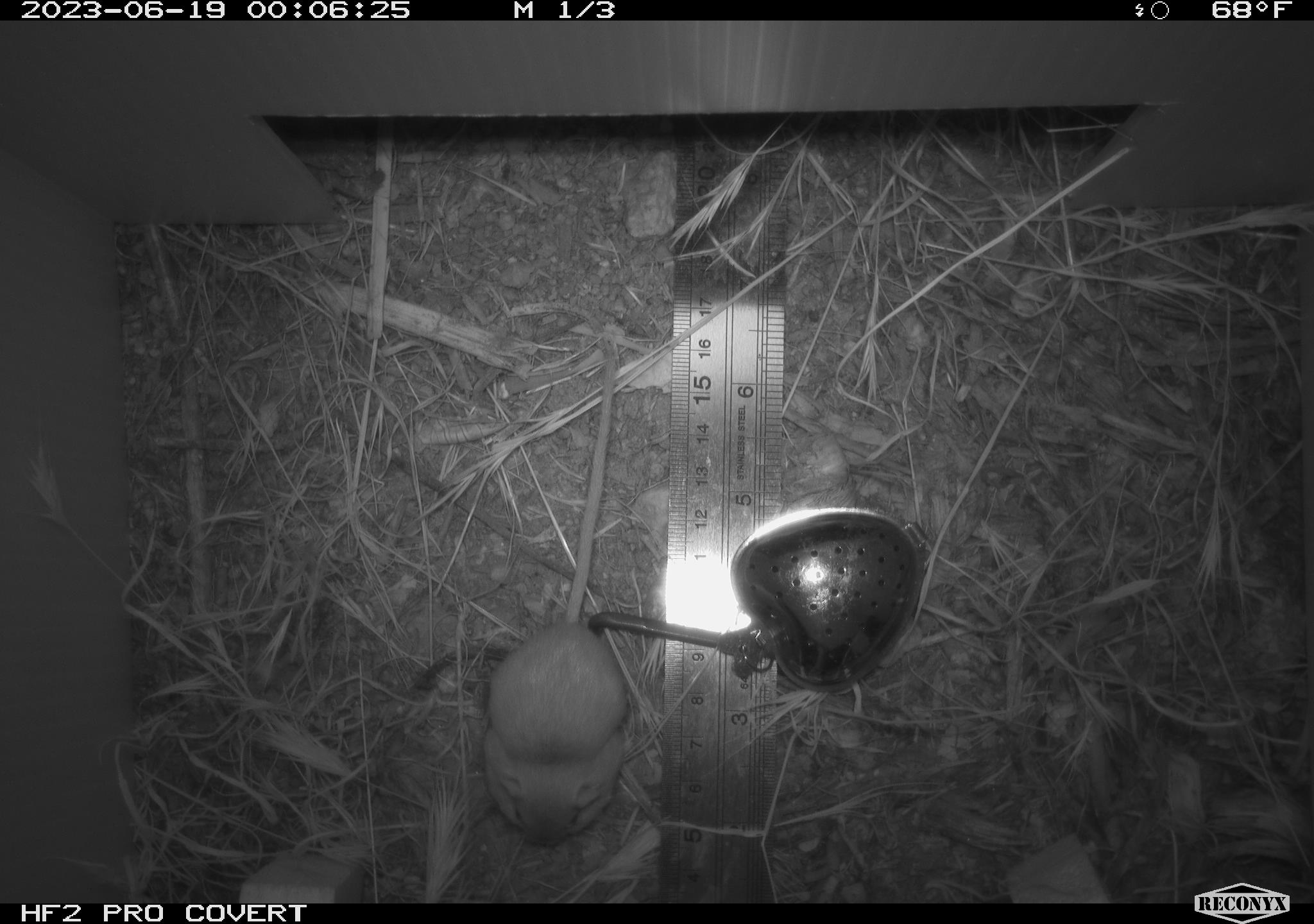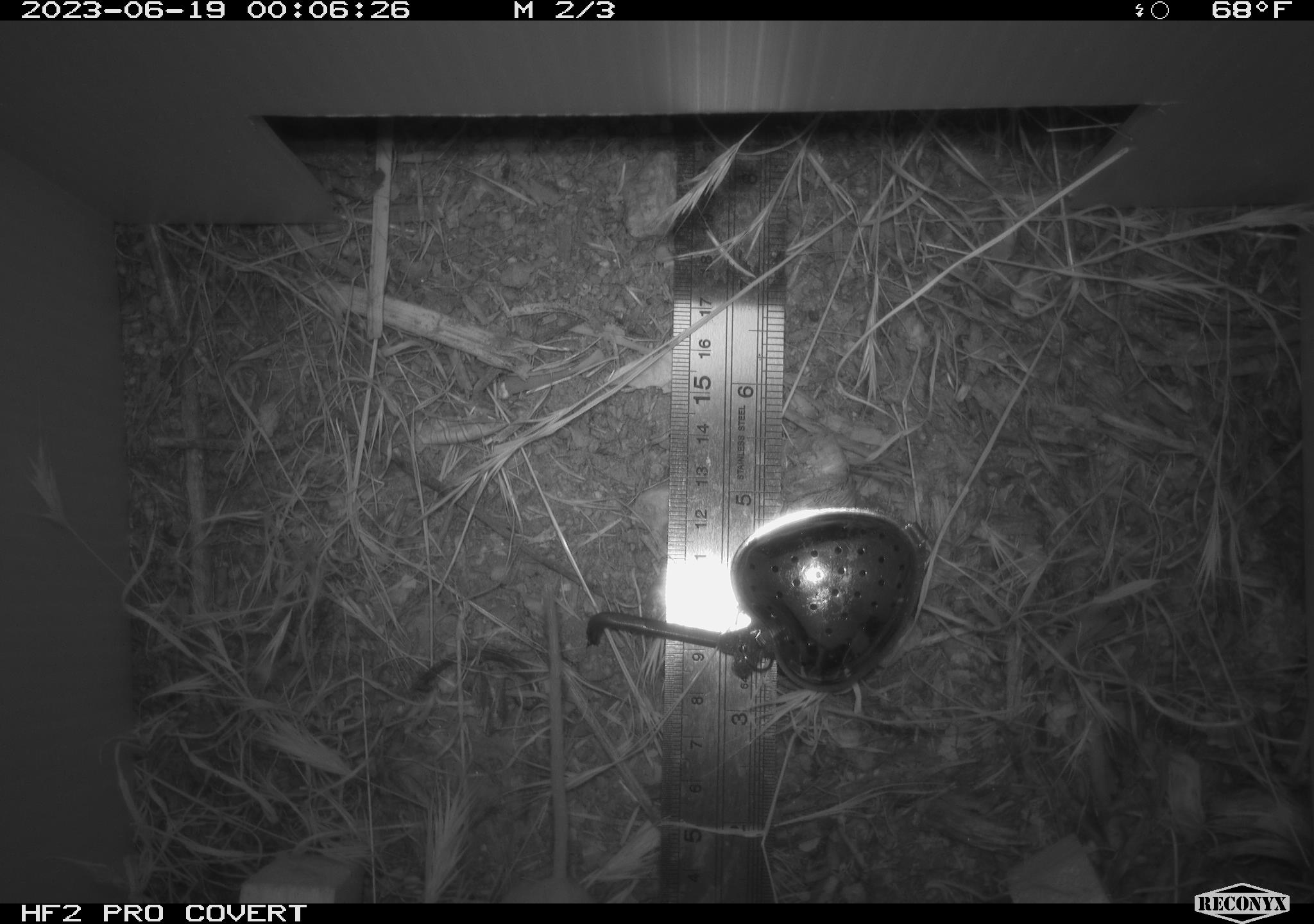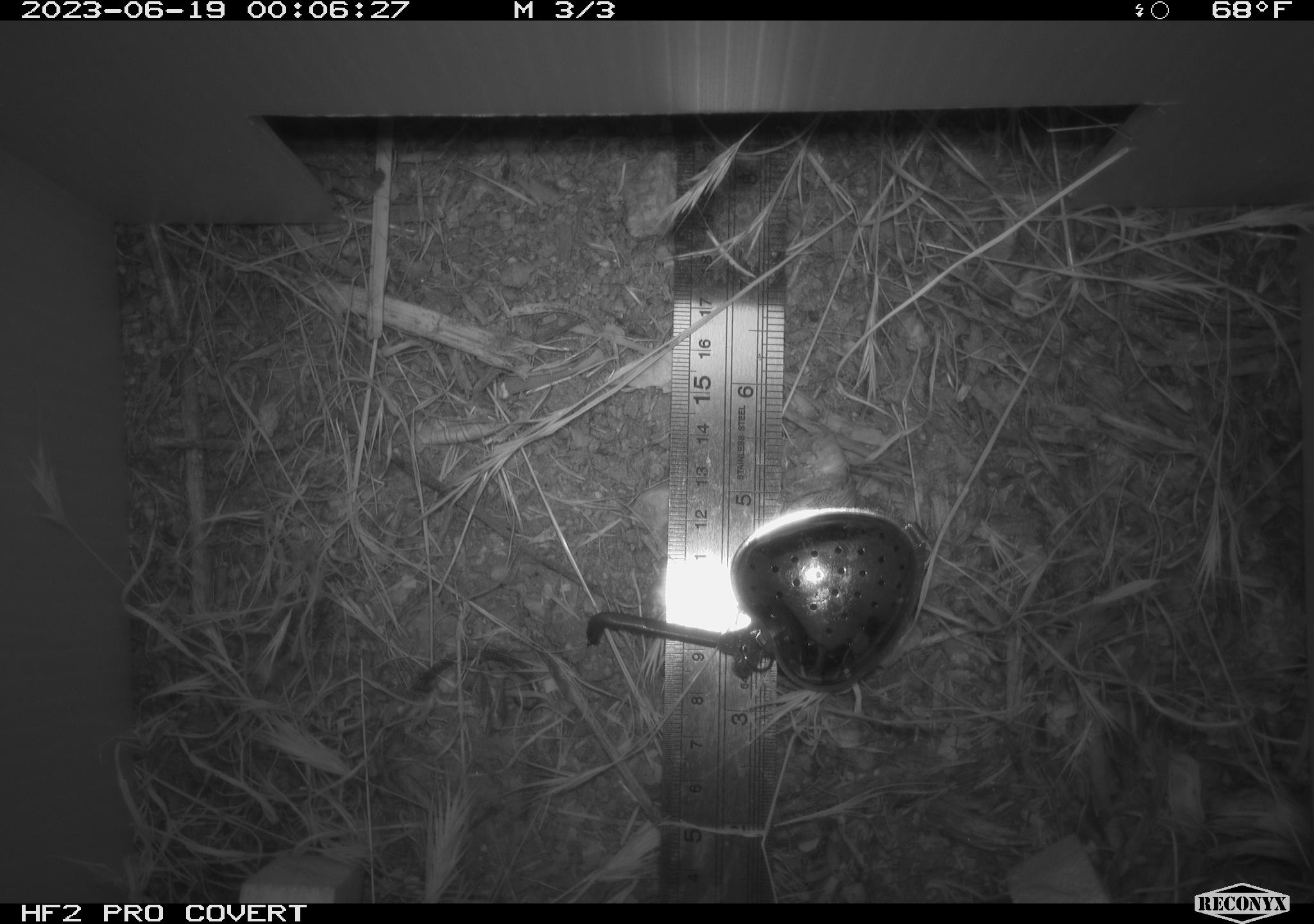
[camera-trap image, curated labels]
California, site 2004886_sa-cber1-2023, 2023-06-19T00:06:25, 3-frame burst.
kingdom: Animalia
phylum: Chordata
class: Mammalia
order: Rodentia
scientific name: Rodentia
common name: mouse species